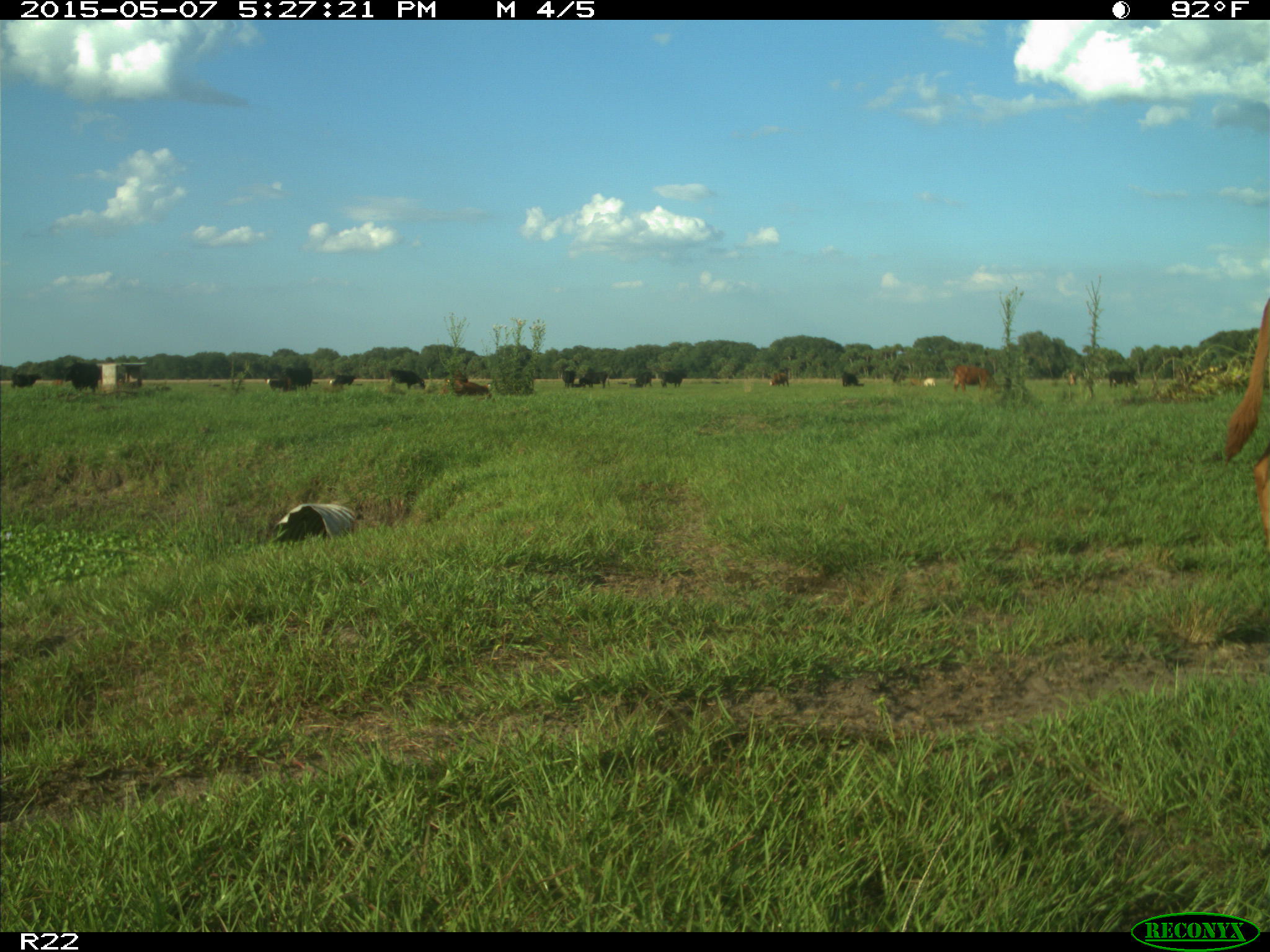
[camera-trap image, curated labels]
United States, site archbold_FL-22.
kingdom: Animalia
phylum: Chordata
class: Mammalia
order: Artiodactyla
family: Bovidae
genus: Bos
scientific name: Bos taurus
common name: domestic cow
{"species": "Bos taurus (domestic cow)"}